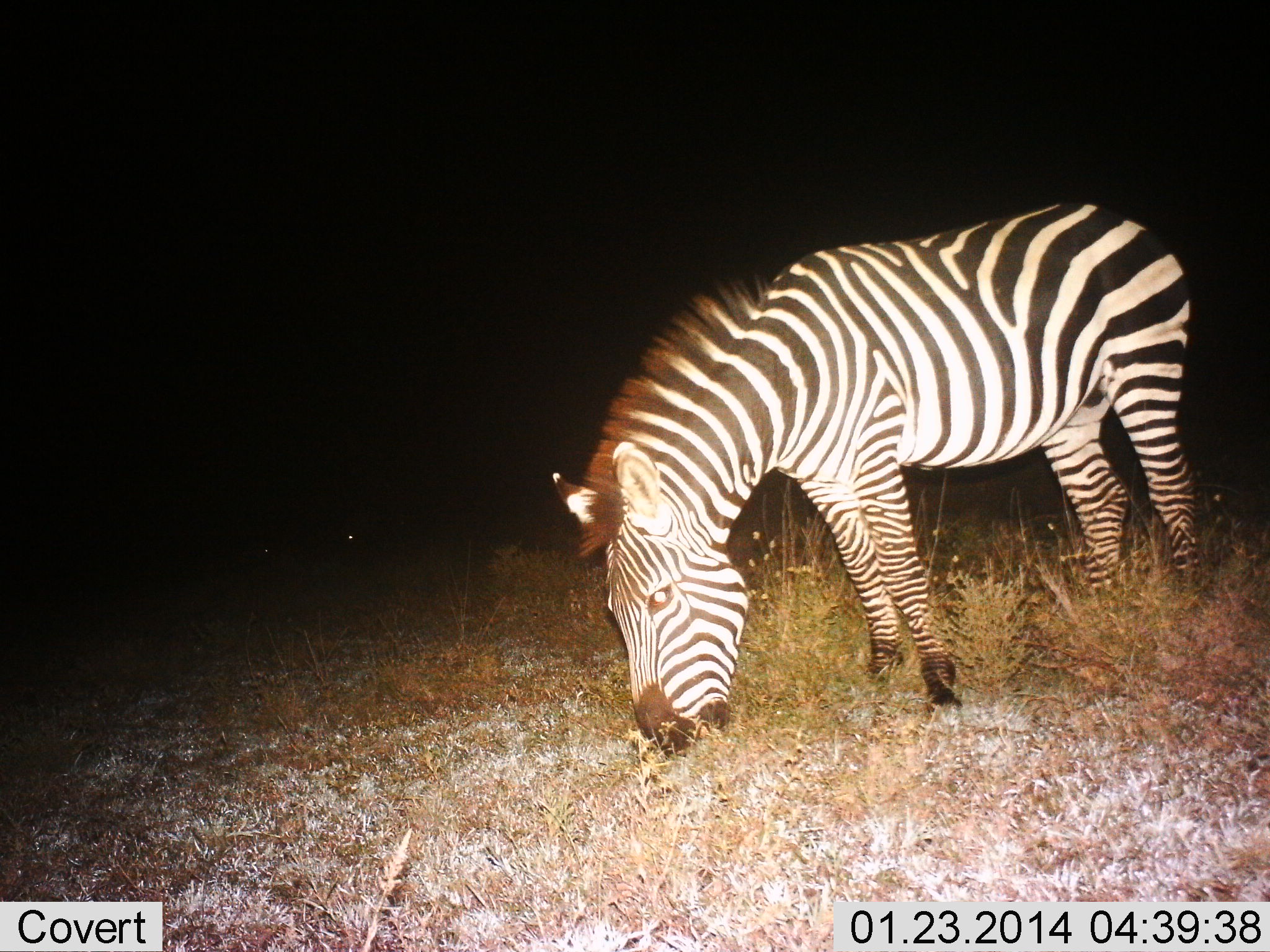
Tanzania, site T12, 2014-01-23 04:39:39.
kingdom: Animalia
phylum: Chordata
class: Mammalia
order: Perissodactyla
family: Equidae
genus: Equus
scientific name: Equus quagga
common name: plains zebra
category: zebra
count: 1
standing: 40%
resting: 0%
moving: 0%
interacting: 0%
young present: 0%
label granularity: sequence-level